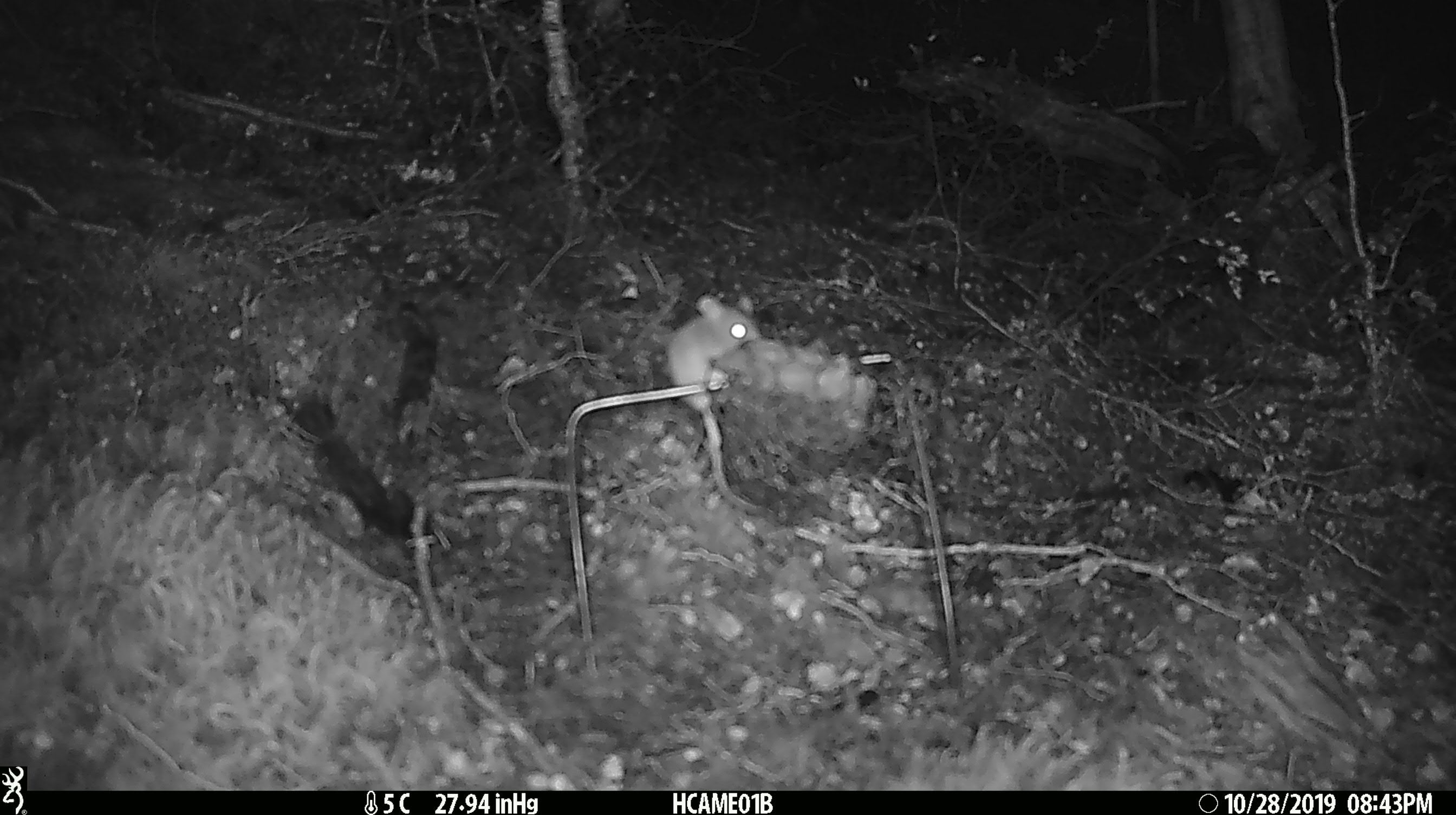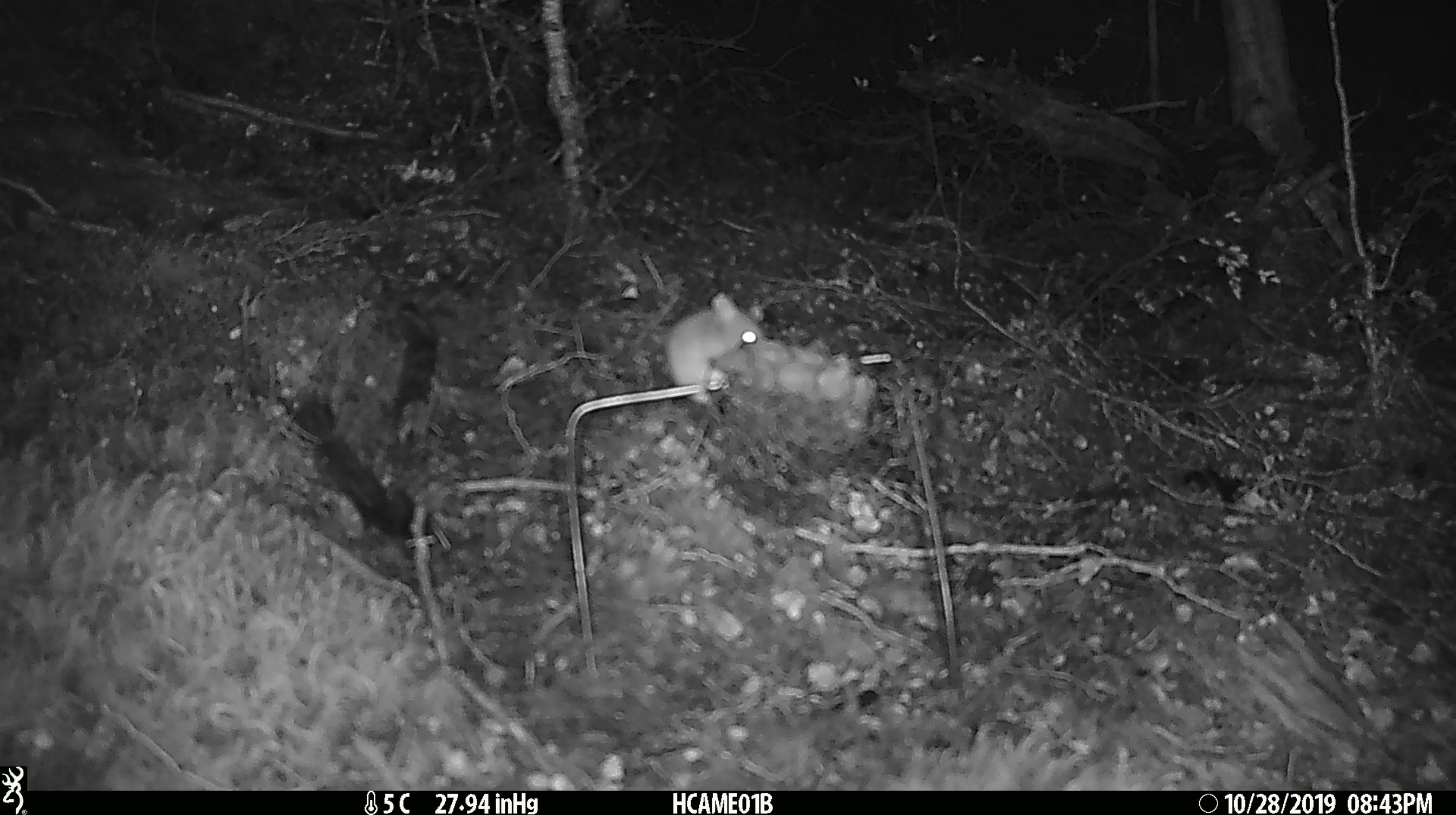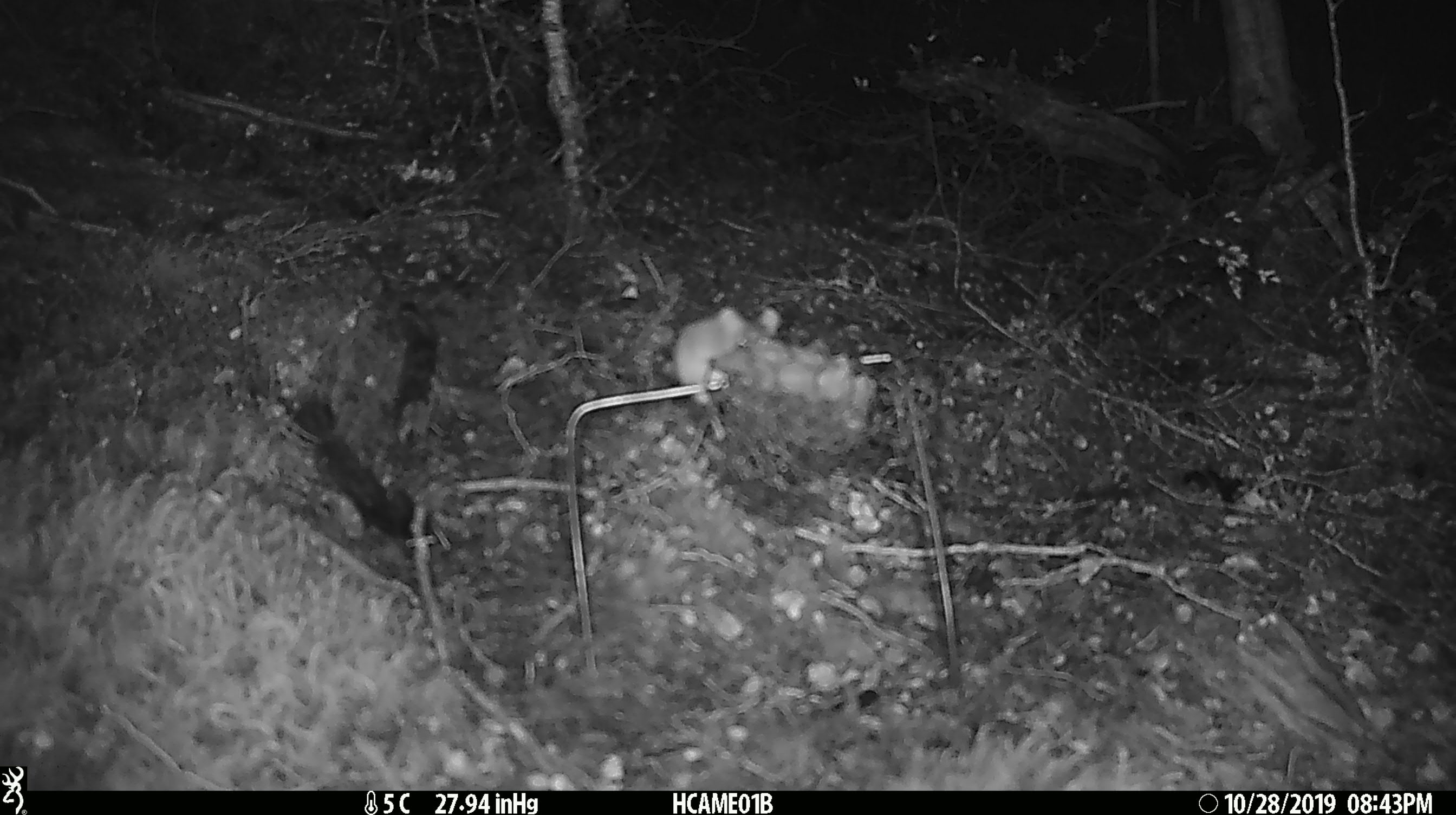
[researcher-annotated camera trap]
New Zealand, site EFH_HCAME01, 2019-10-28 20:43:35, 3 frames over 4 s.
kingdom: Animalia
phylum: Chordata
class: Mammalia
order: Rodentia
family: Muridae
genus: Mus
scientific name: Mus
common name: mouse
Mouse (Mus).